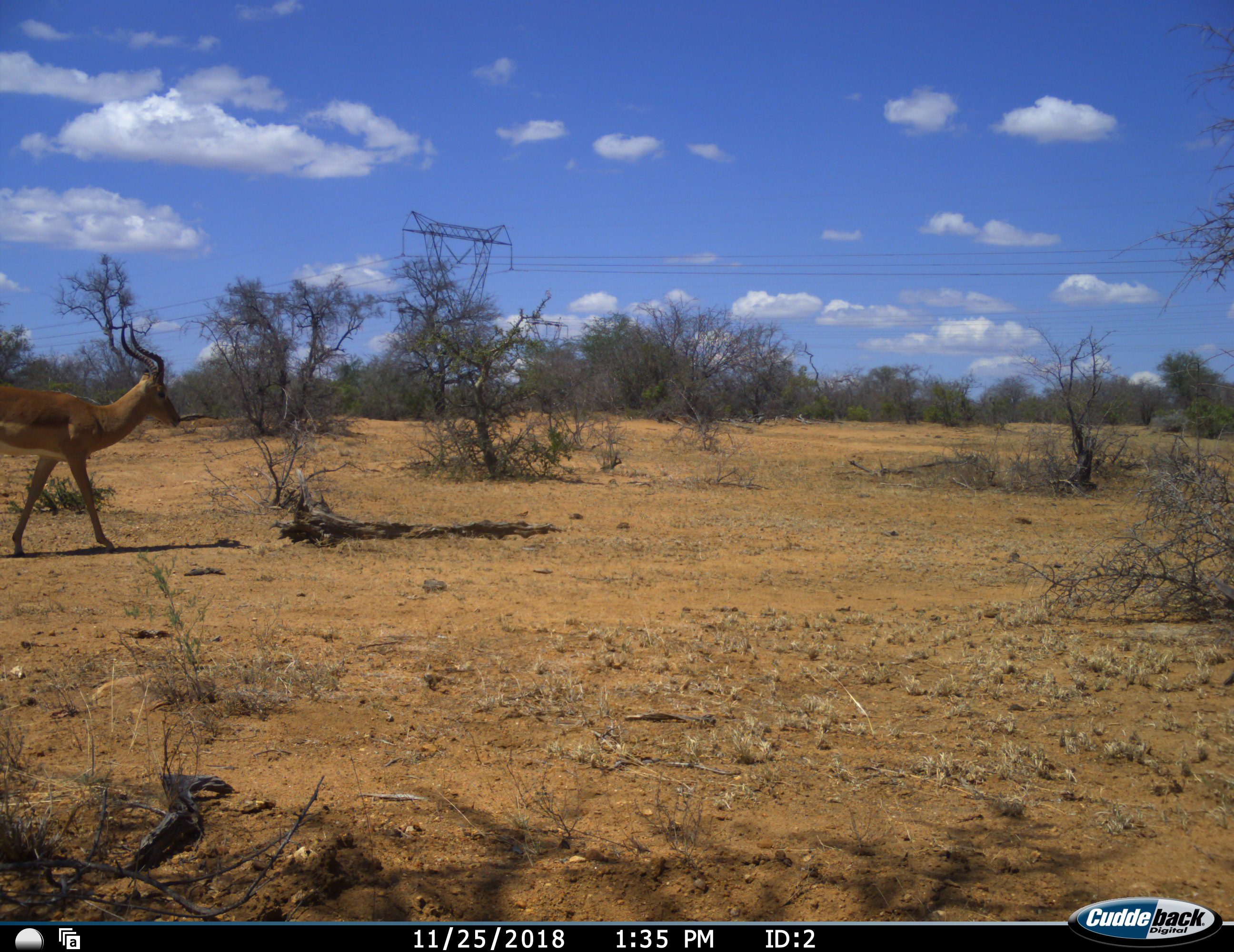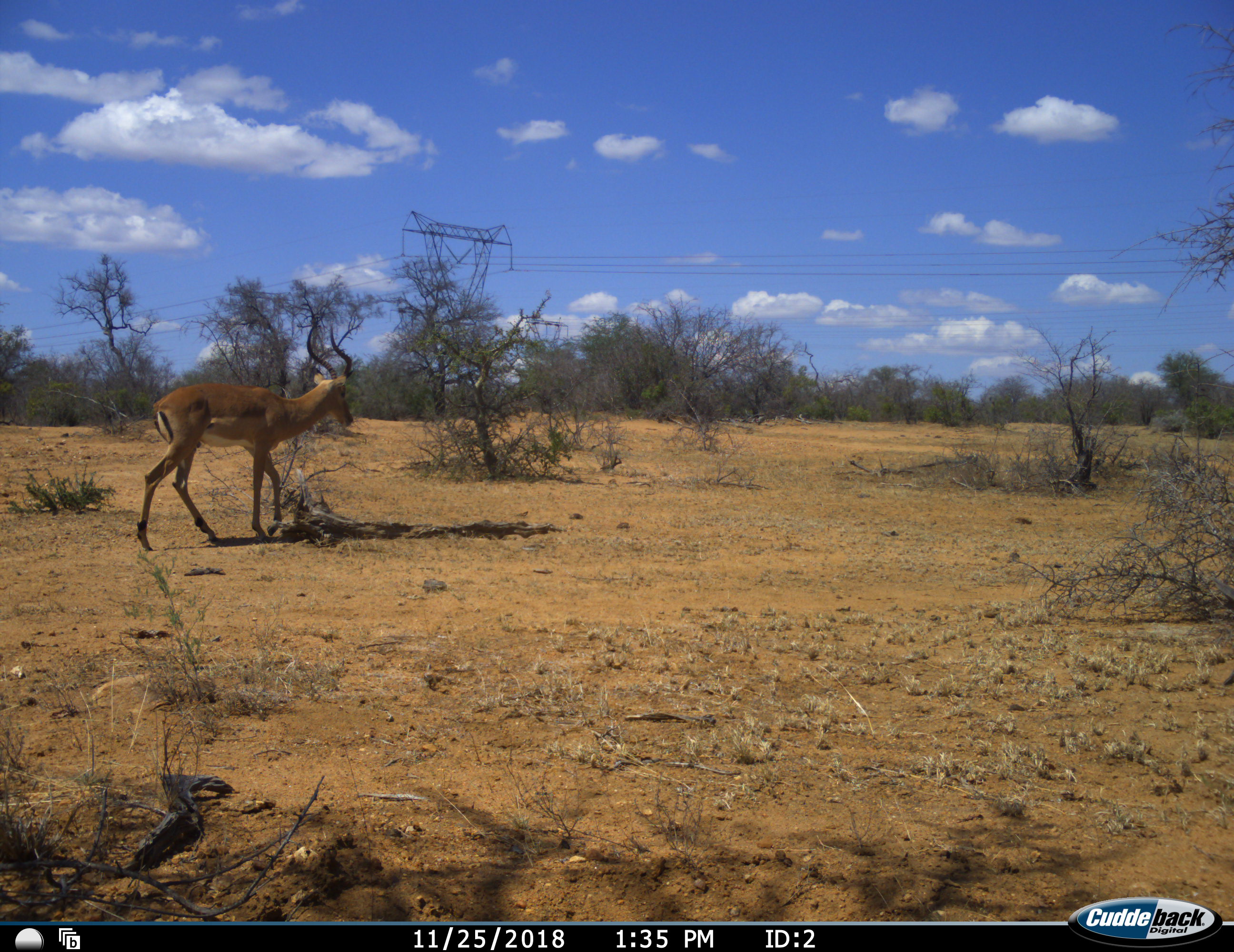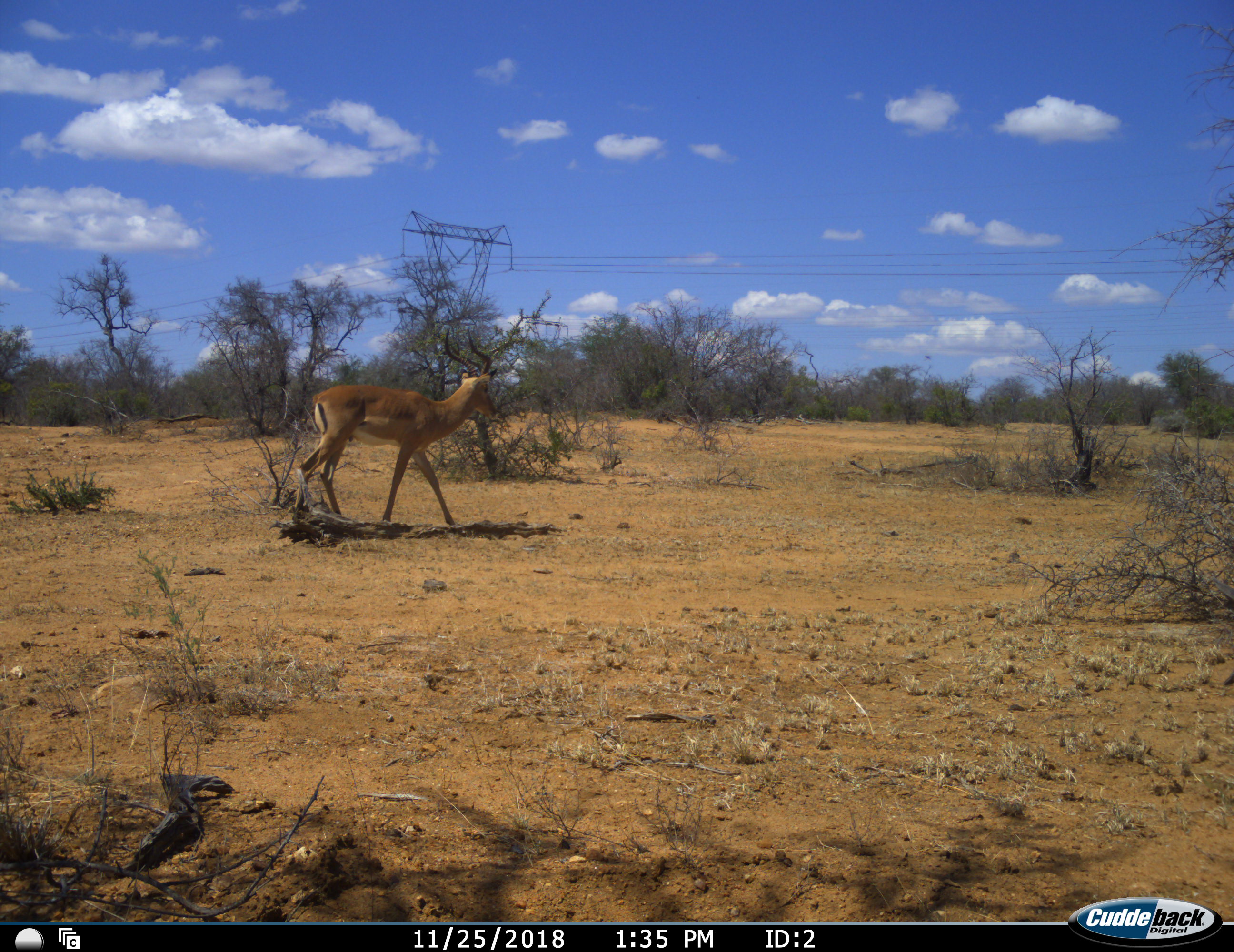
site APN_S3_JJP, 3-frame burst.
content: unidentified animal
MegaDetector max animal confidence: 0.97